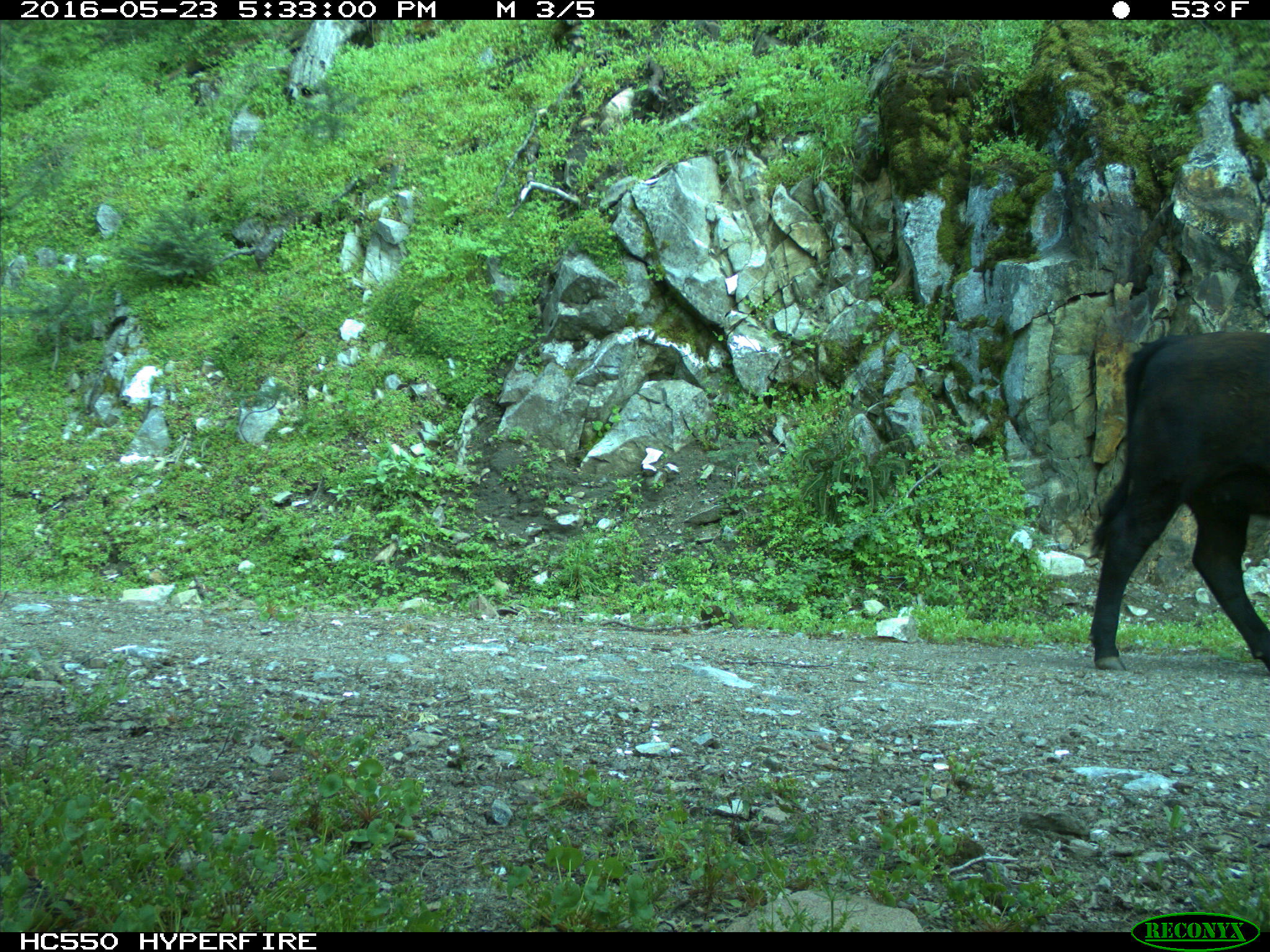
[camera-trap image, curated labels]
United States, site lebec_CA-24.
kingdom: Animalia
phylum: Chordata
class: Mammalia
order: Artiodactyla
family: Bovidae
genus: Bos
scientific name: Bos taurus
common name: domestic cow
Bos taurus (domestic cow).